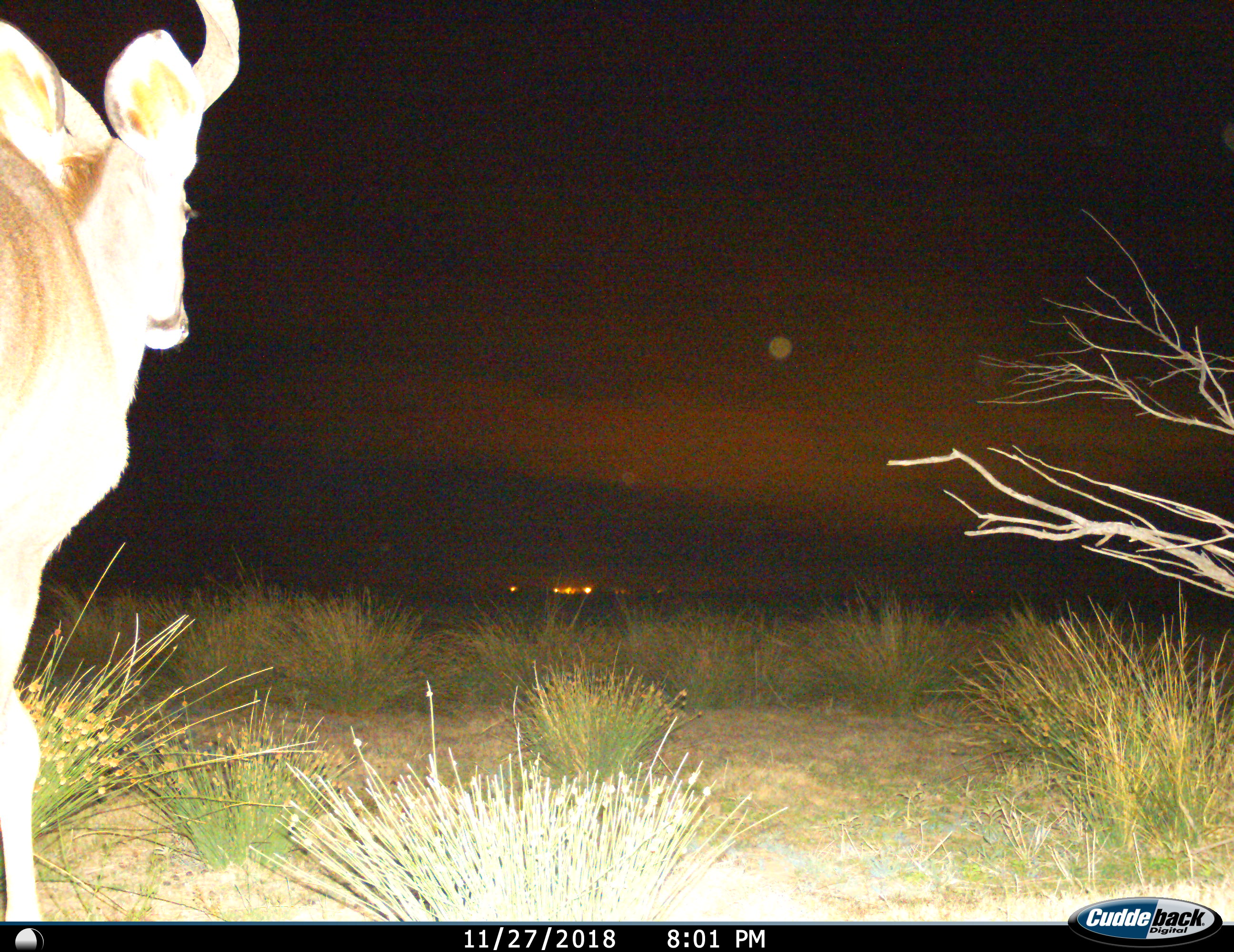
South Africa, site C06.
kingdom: Animalia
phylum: Chordata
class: Mammalia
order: Artiodactyla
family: Bovidae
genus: Tragelaphus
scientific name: Tragelaphus strepsiceros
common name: greater kudu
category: kudu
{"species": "kudu (greater kudu) (Tragelaphus strepsiceros)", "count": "1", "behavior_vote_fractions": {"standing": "50%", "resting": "0%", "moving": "50%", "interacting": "0%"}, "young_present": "0%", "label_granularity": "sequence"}